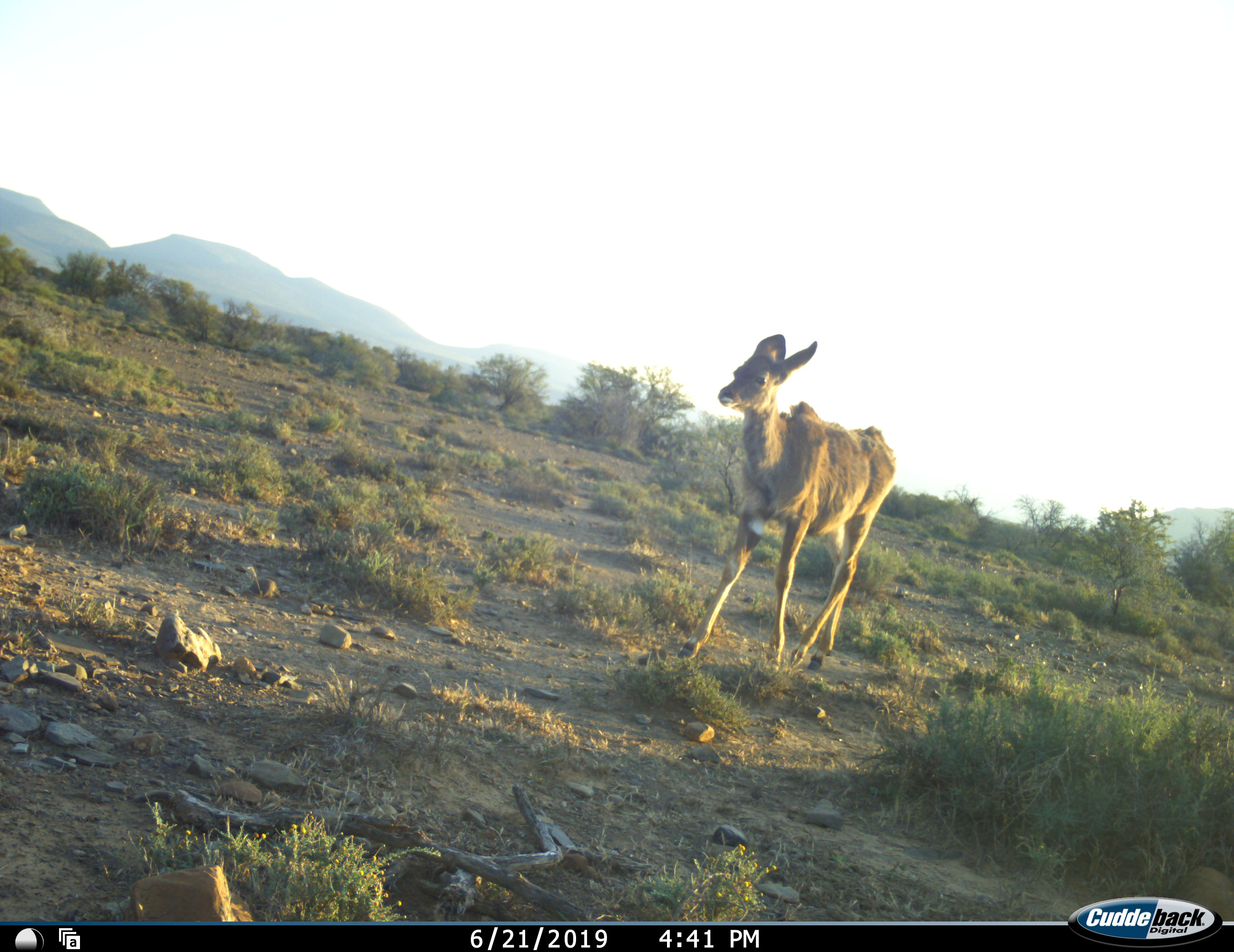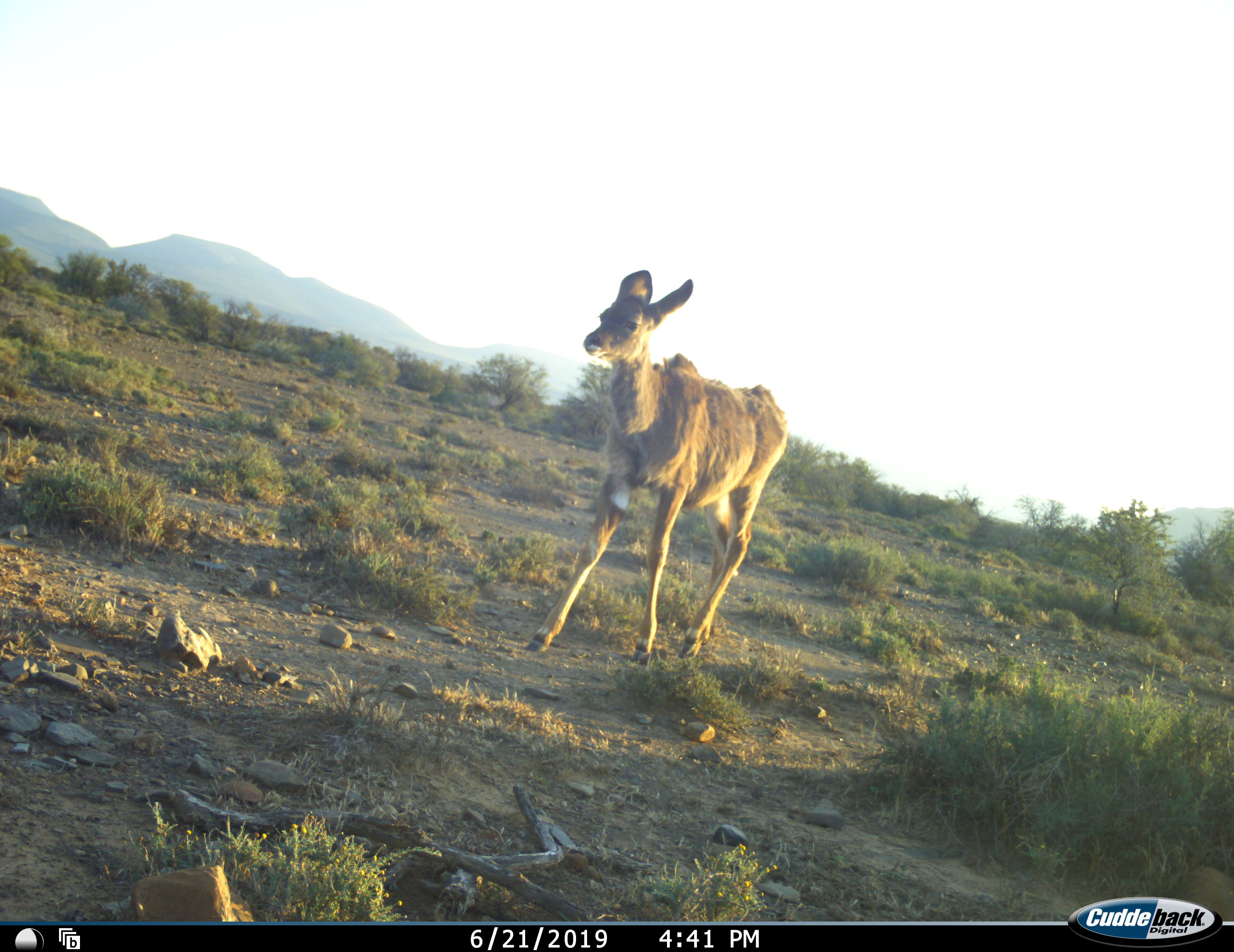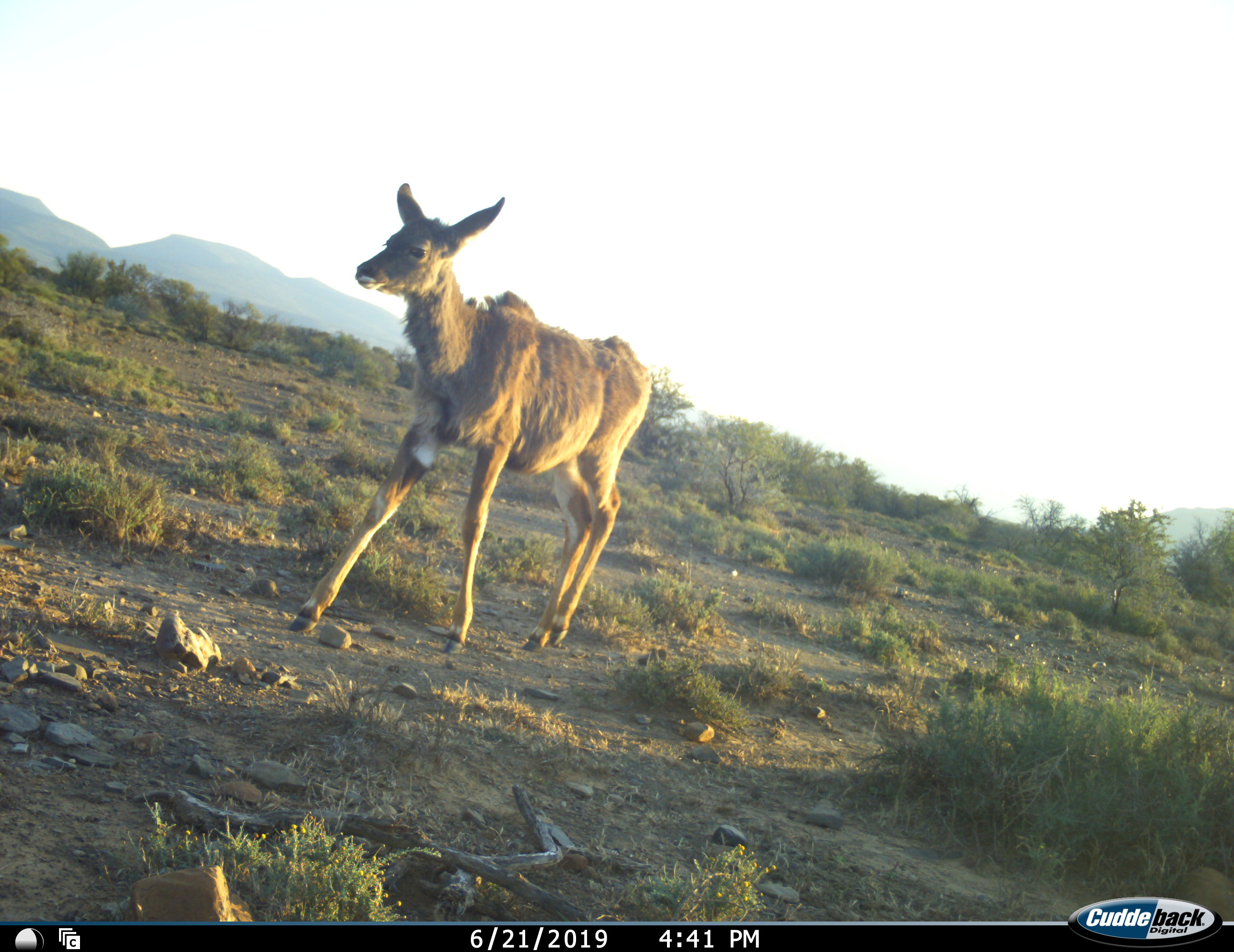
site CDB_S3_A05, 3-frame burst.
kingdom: Animalia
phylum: Chordata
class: Mammalia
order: Artiodactyla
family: Bovidae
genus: Tragelaphus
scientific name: Tragelaphus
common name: kudu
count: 1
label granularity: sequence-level